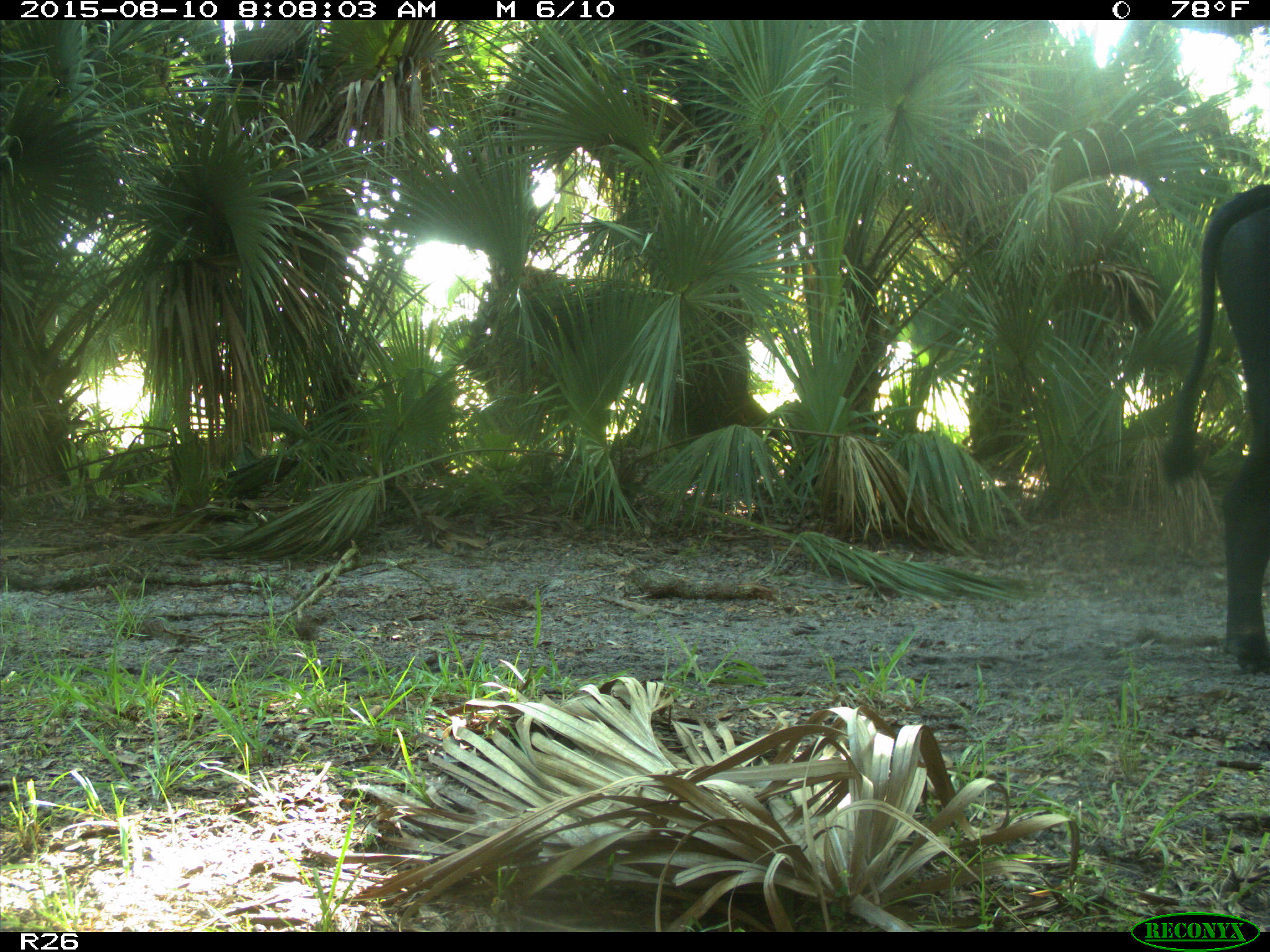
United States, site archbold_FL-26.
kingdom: Animalia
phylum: Chordata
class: Mammalia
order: Artiodactyla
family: Bovidae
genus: Bos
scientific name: Bos taurus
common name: domestic cow